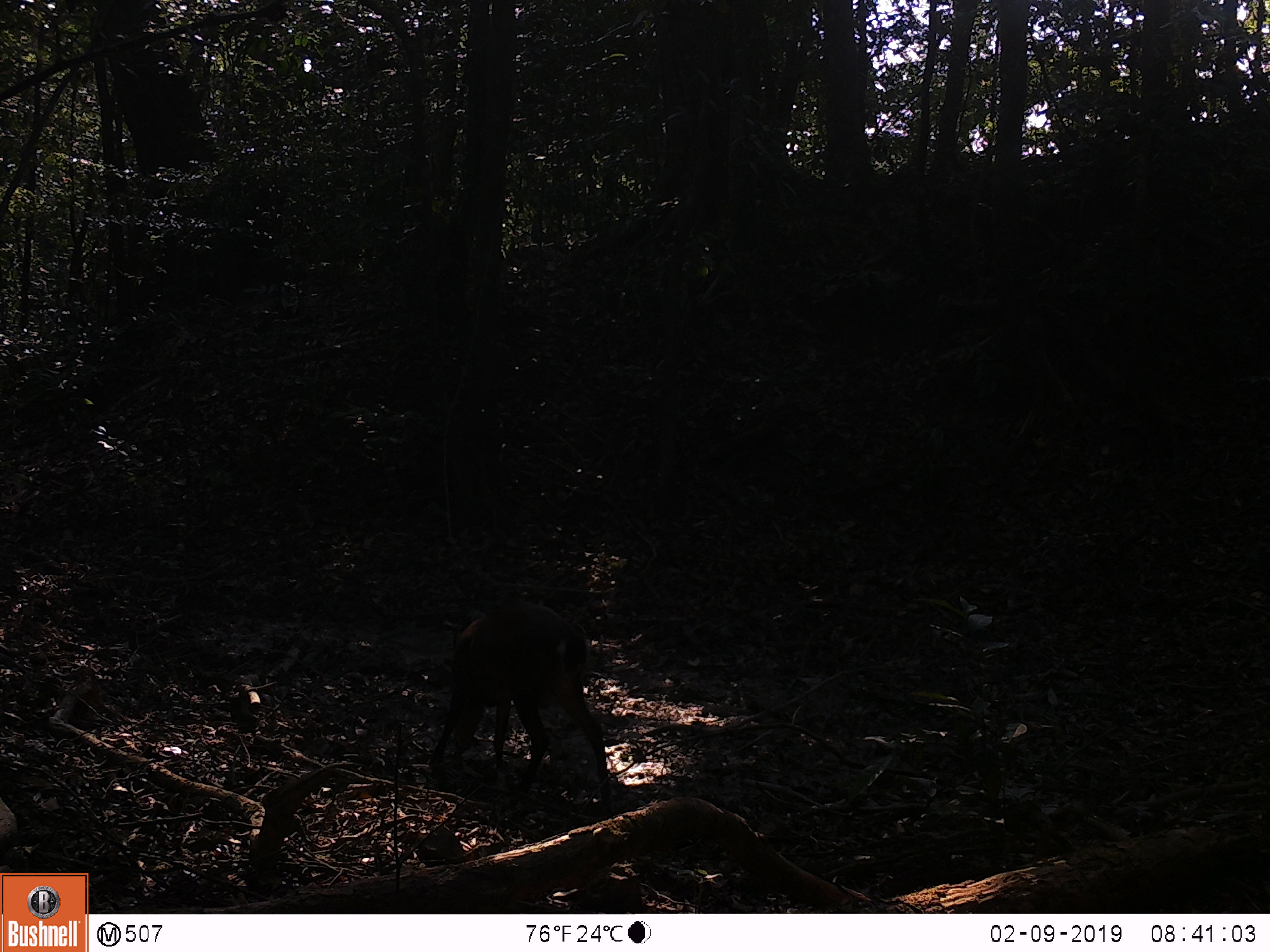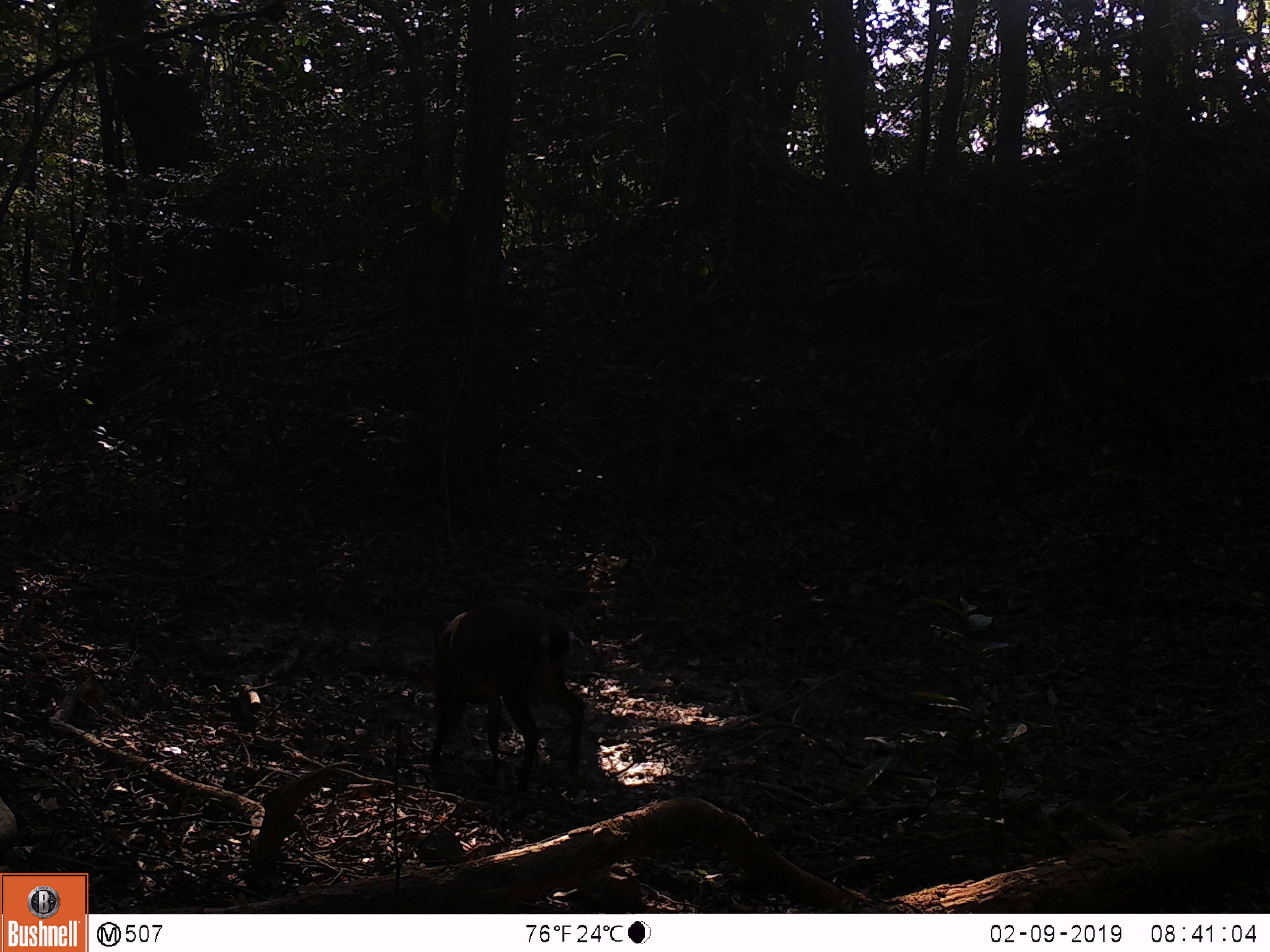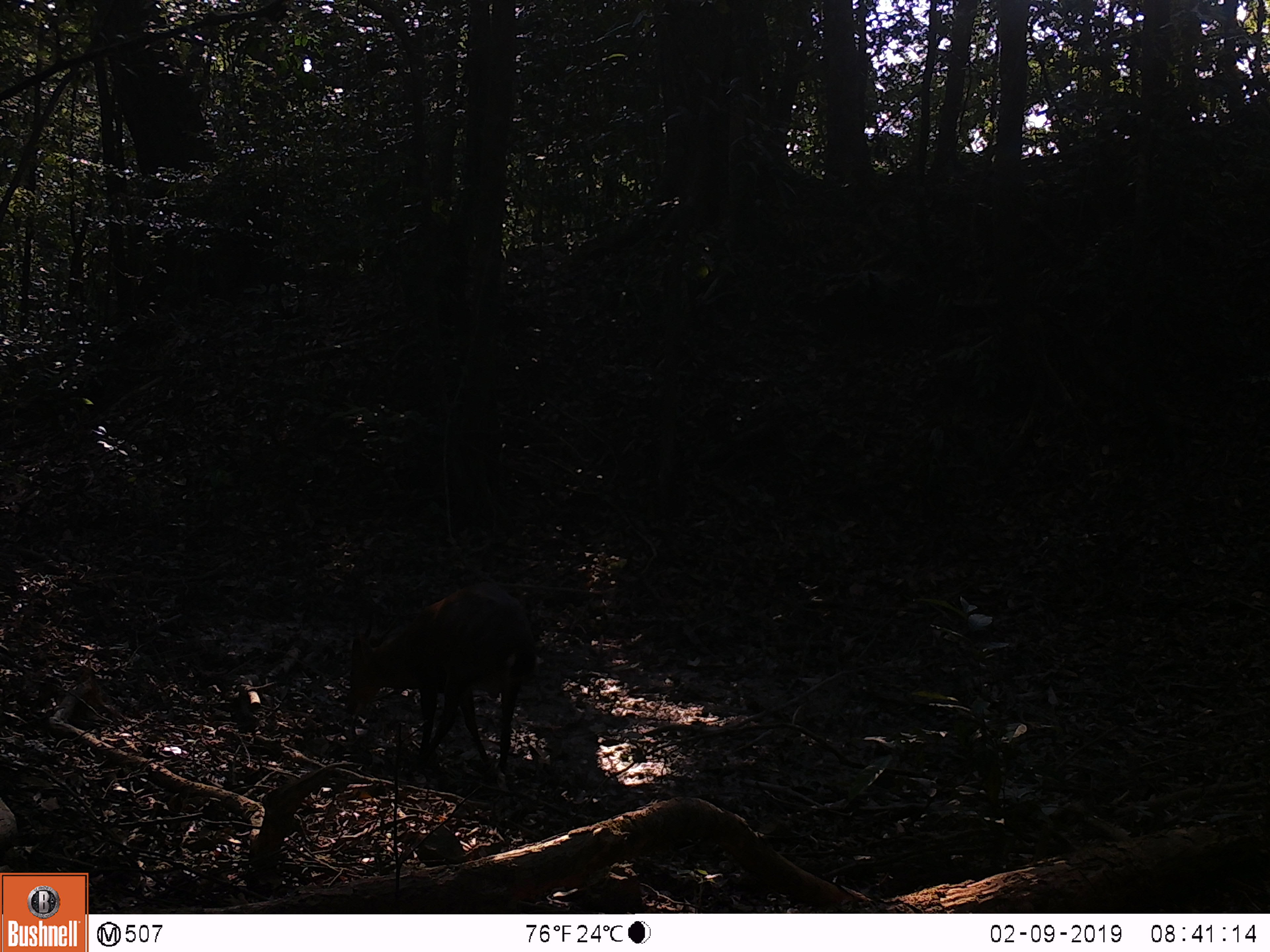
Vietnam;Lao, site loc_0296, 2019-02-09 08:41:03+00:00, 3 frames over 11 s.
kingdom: Animalia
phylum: Chordata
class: Mammalia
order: Artiodactyla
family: Cervidae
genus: Muntiacus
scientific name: Muntiacus vuquangensis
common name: large-antlered muntjac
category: large antlered muntjac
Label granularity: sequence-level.